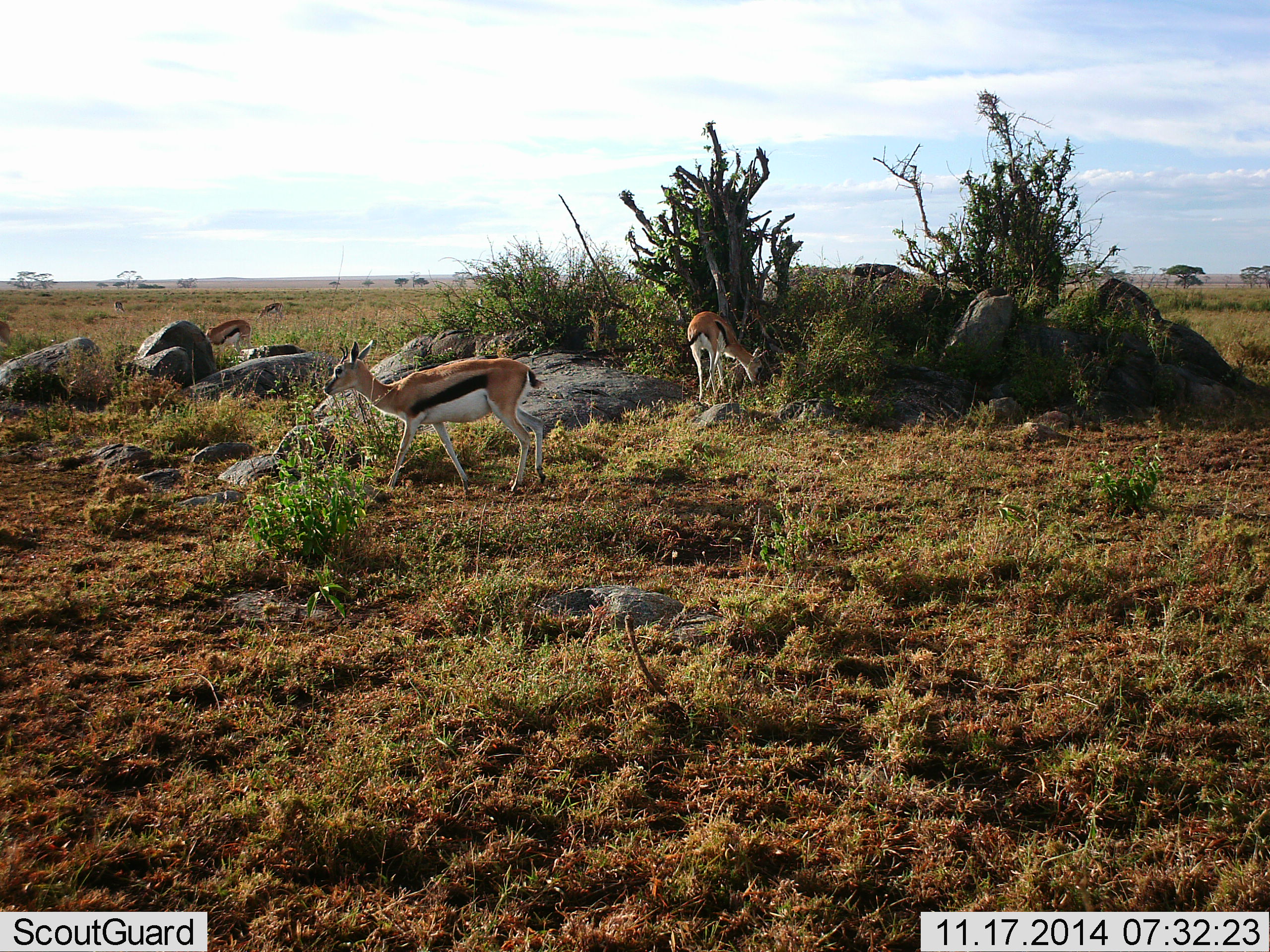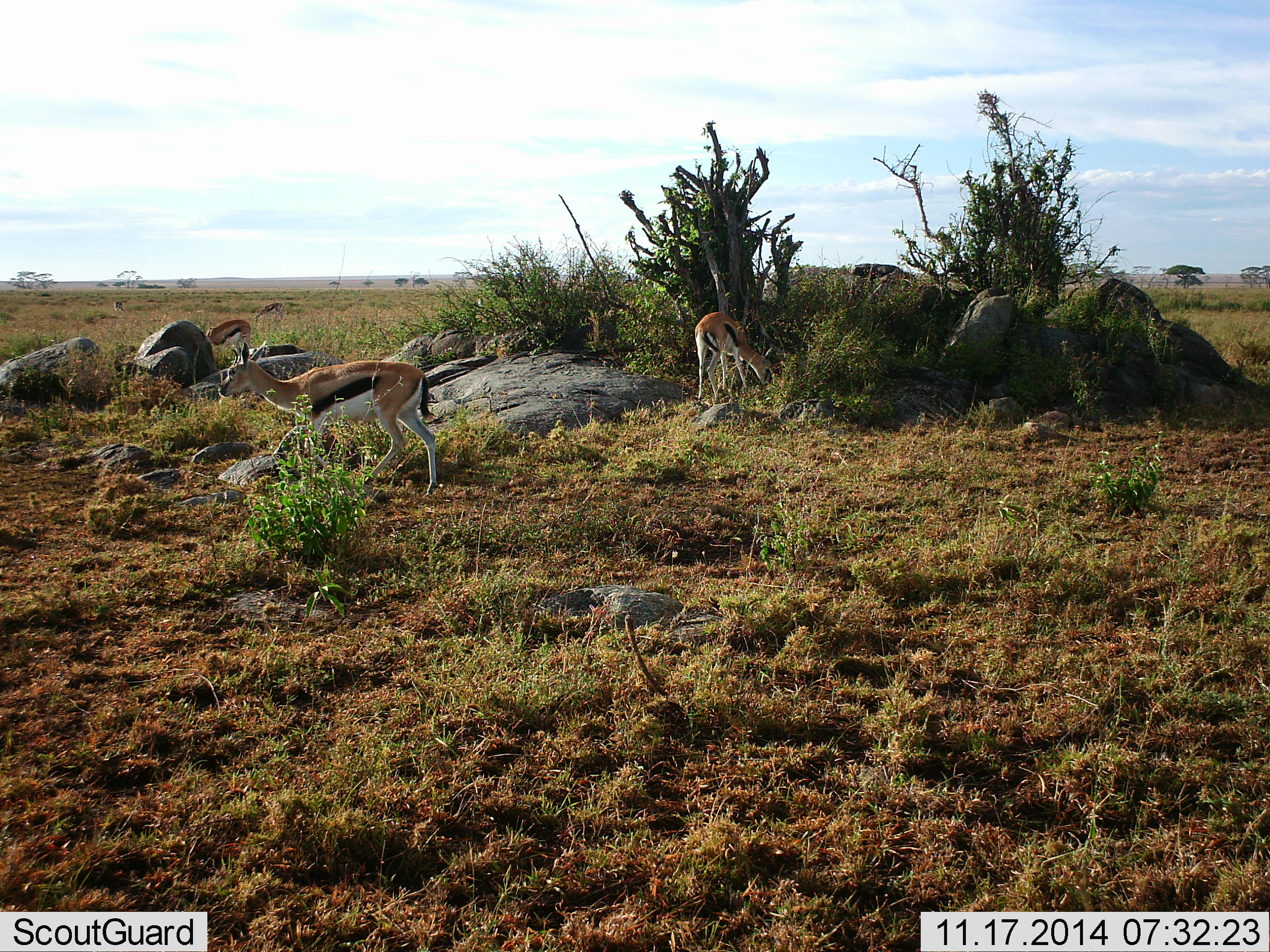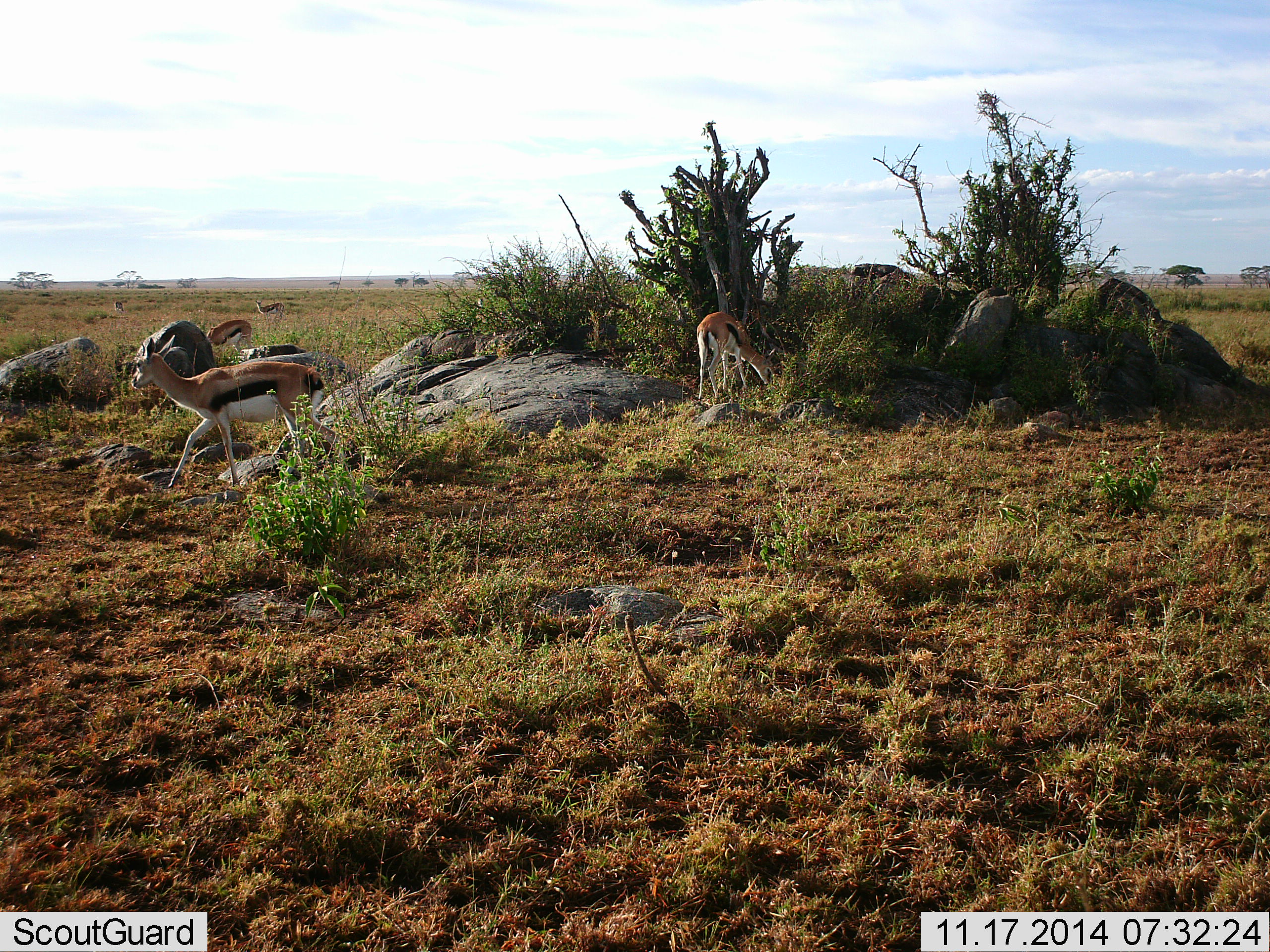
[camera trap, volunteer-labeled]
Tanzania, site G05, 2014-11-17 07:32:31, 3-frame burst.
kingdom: Animalia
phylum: Chordata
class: Mammalia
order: Artiodactyla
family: Bovidae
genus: Eudorcas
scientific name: Eudorcas thomsonii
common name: thomson's gazelle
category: gazellethomsons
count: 3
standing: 20%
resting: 0%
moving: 70%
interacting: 0%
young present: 0%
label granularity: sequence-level